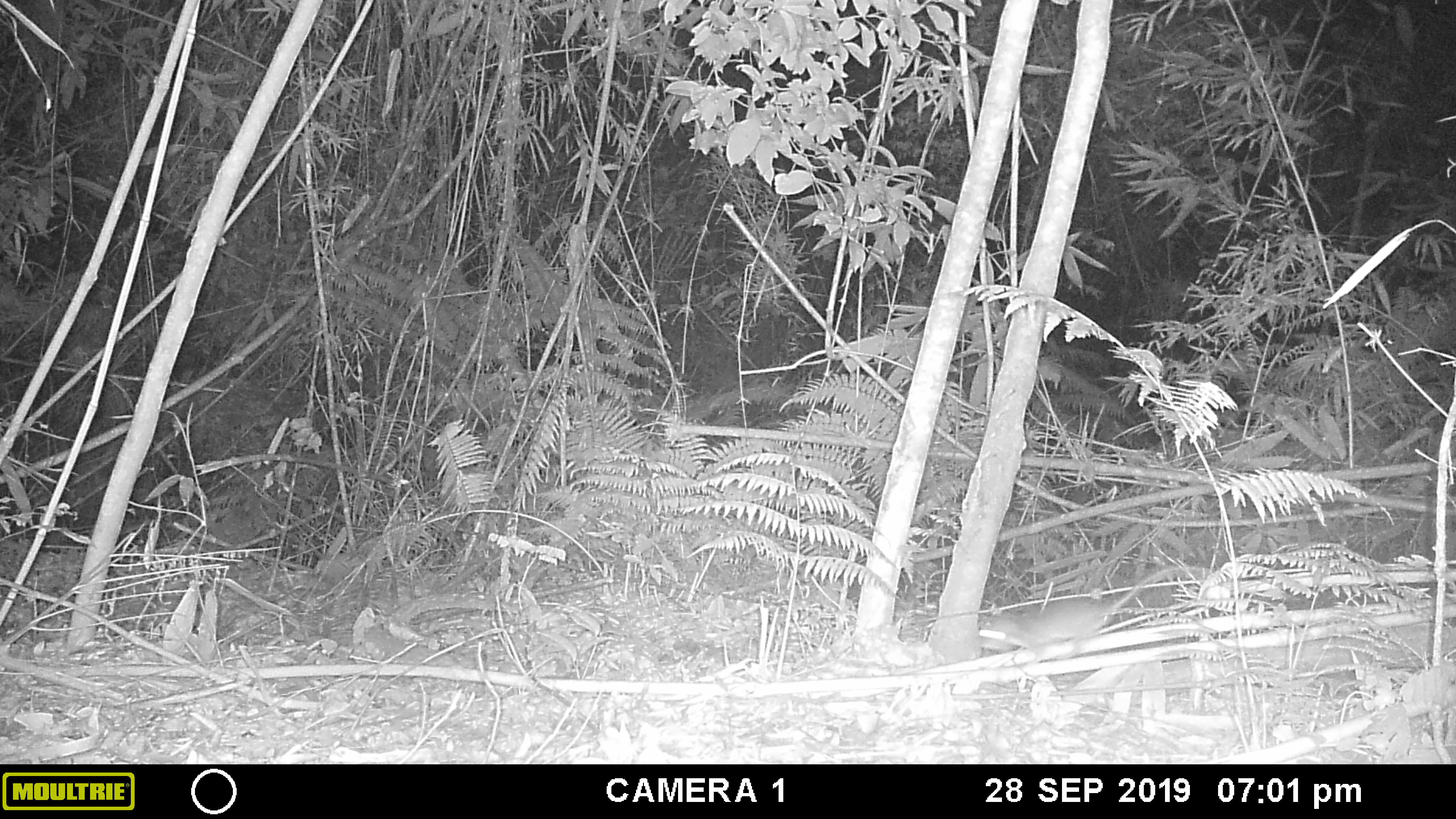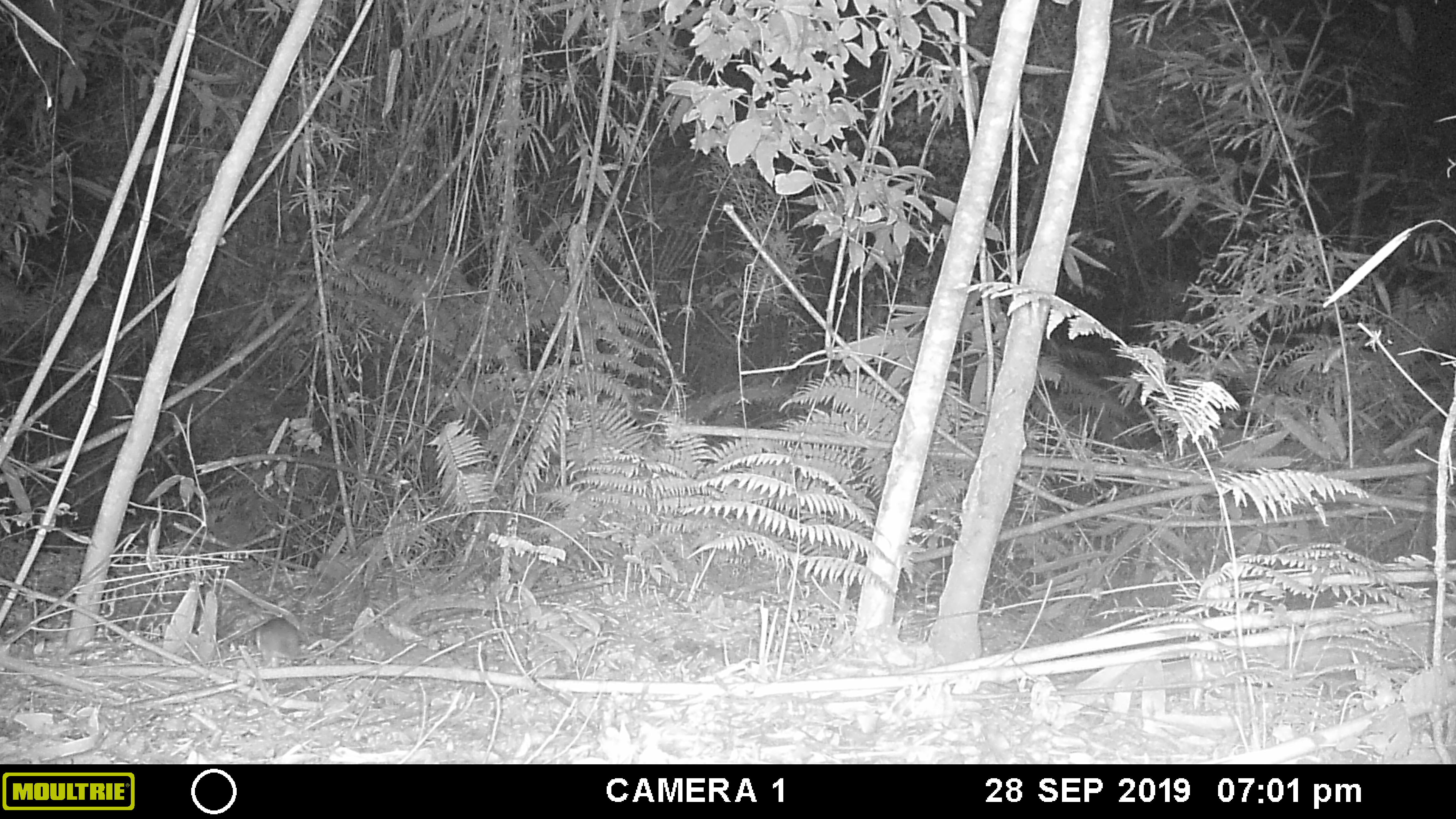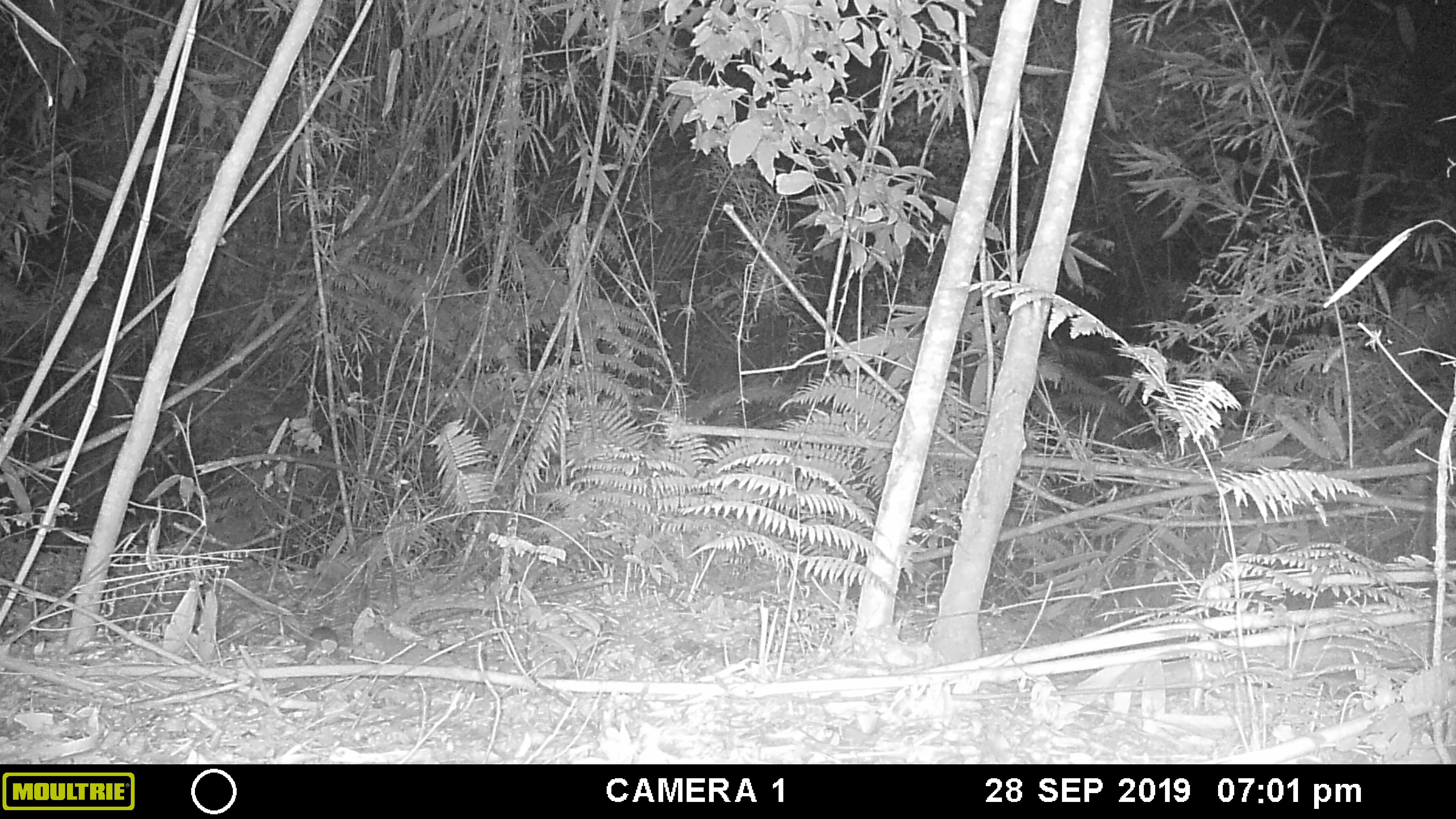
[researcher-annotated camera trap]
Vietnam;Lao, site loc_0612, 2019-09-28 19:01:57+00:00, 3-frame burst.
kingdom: Animalia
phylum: Chordata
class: Mammalia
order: Rodentia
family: Muridae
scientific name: Muridae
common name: old-world mice and rats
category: unidentified murid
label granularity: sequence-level